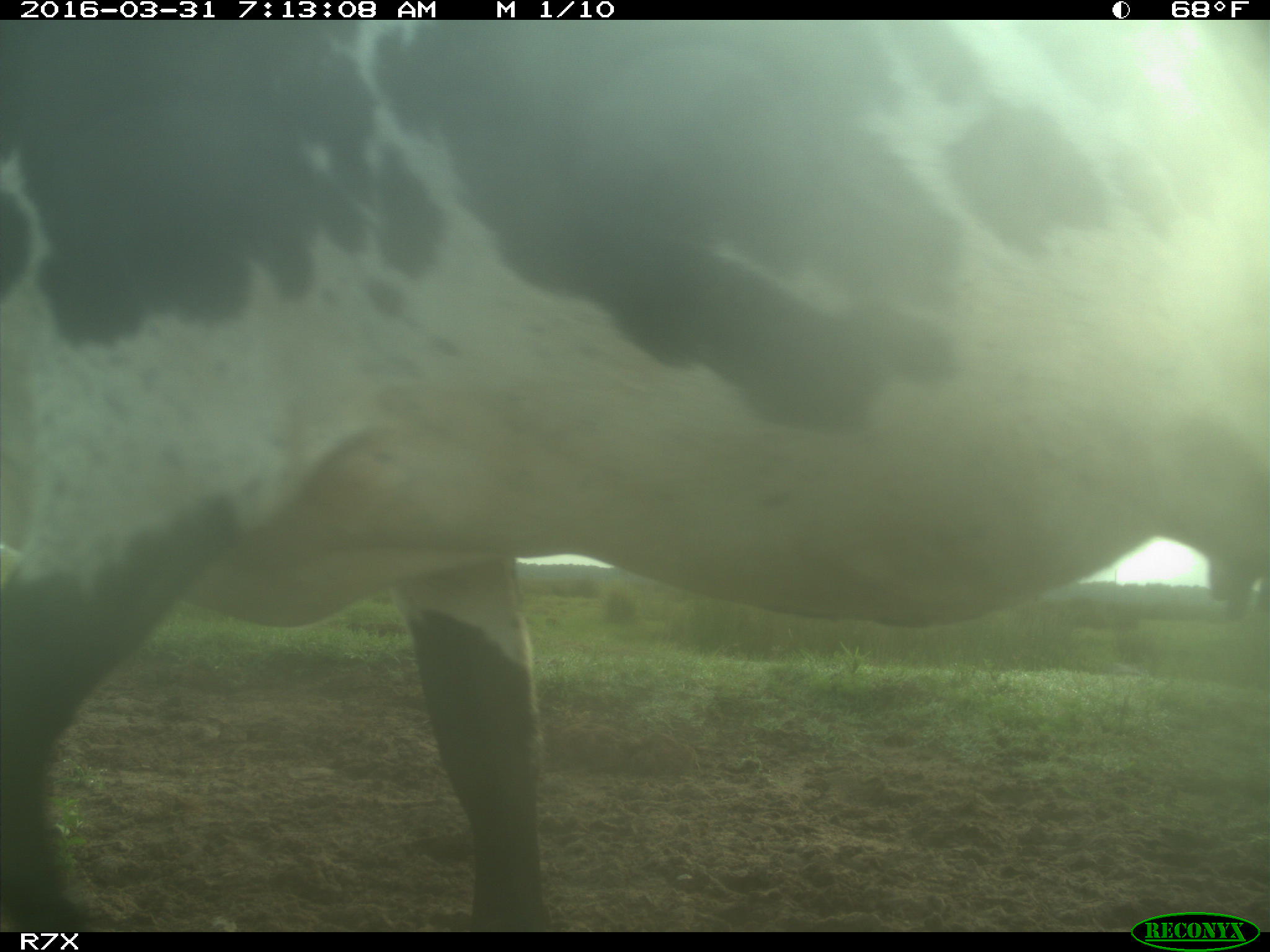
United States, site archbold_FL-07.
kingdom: Animalia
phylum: Chordata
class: Mammalia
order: Artiodactyla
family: Bovidae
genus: Bos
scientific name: Bos taurus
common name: domestic cow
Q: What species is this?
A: Bos taurus (domestic cow).